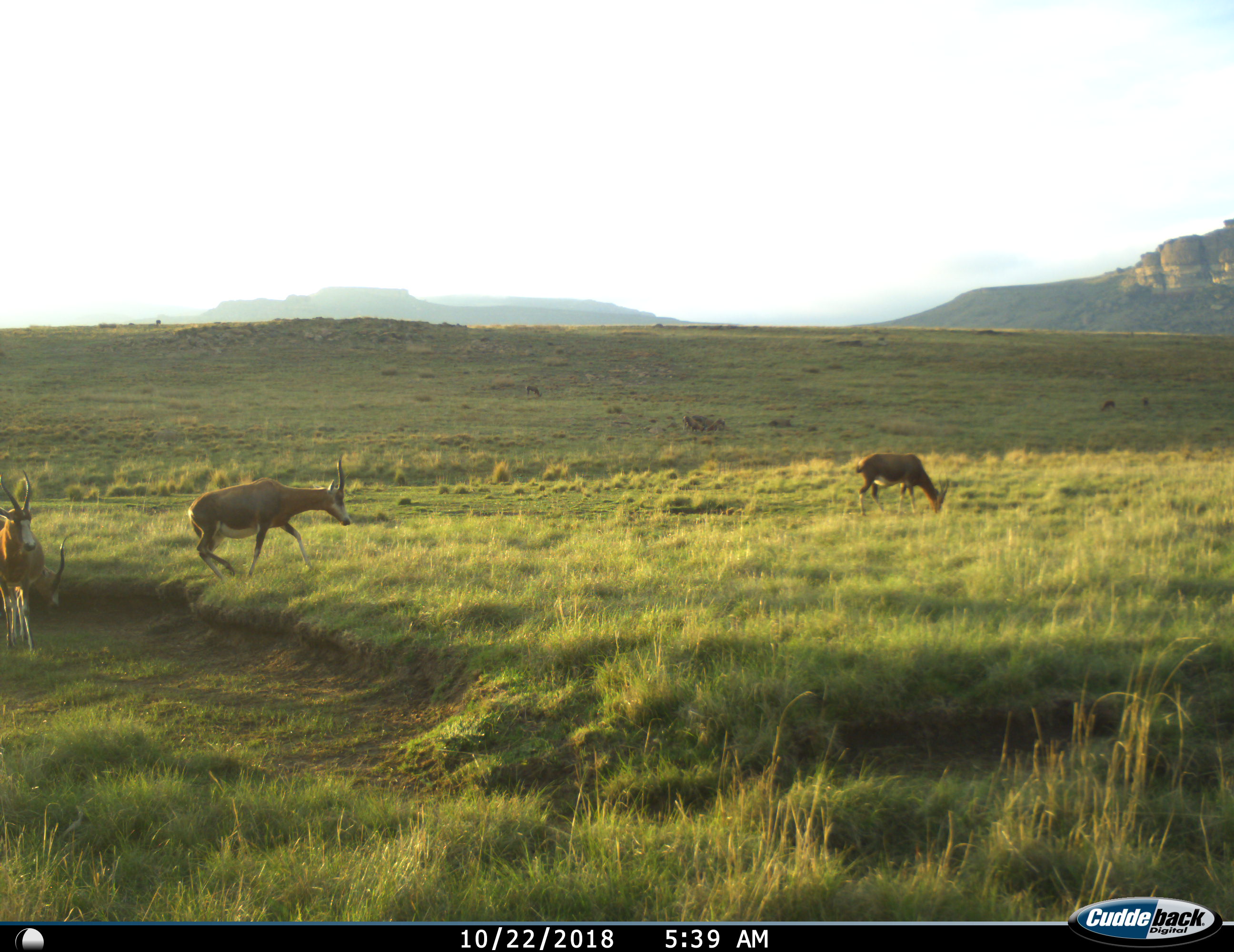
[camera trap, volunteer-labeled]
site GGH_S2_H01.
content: unidentified animal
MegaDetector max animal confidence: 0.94